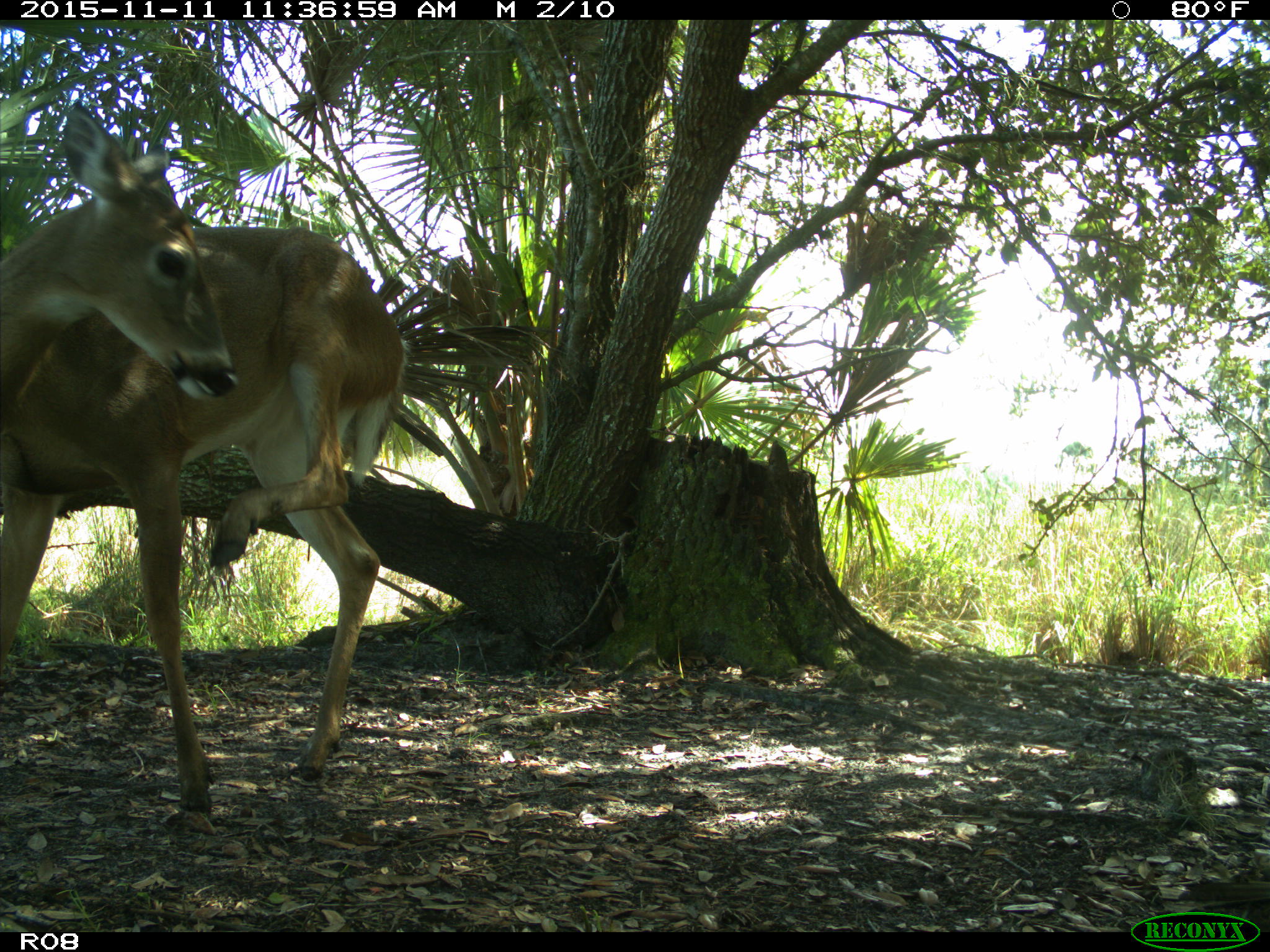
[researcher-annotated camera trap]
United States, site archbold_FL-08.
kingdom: Animalia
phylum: Chordata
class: Mammalia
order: Artiodactyla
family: Cervidae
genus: Odocoileus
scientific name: Odocoileus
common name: deer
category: unidentified deer